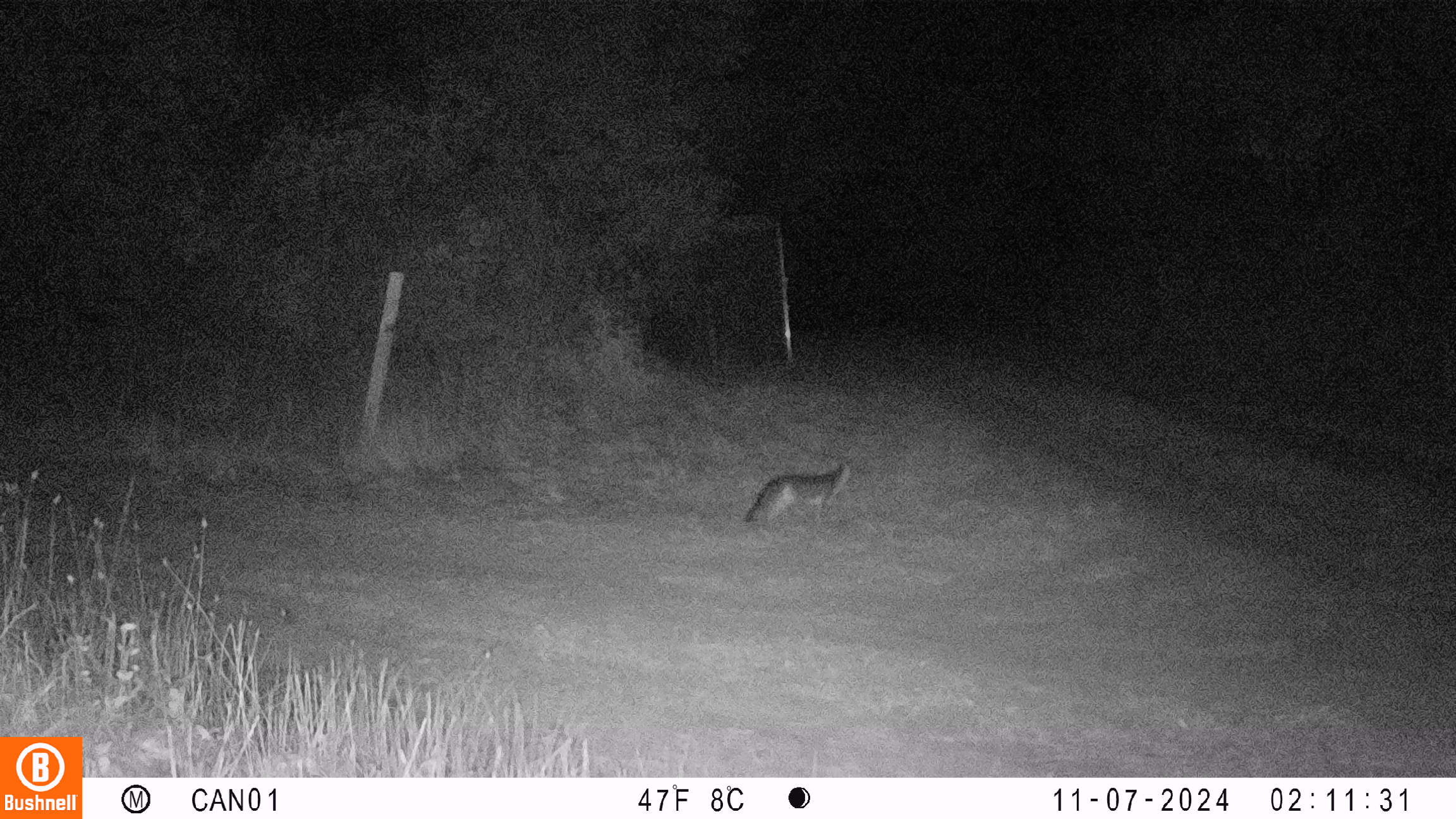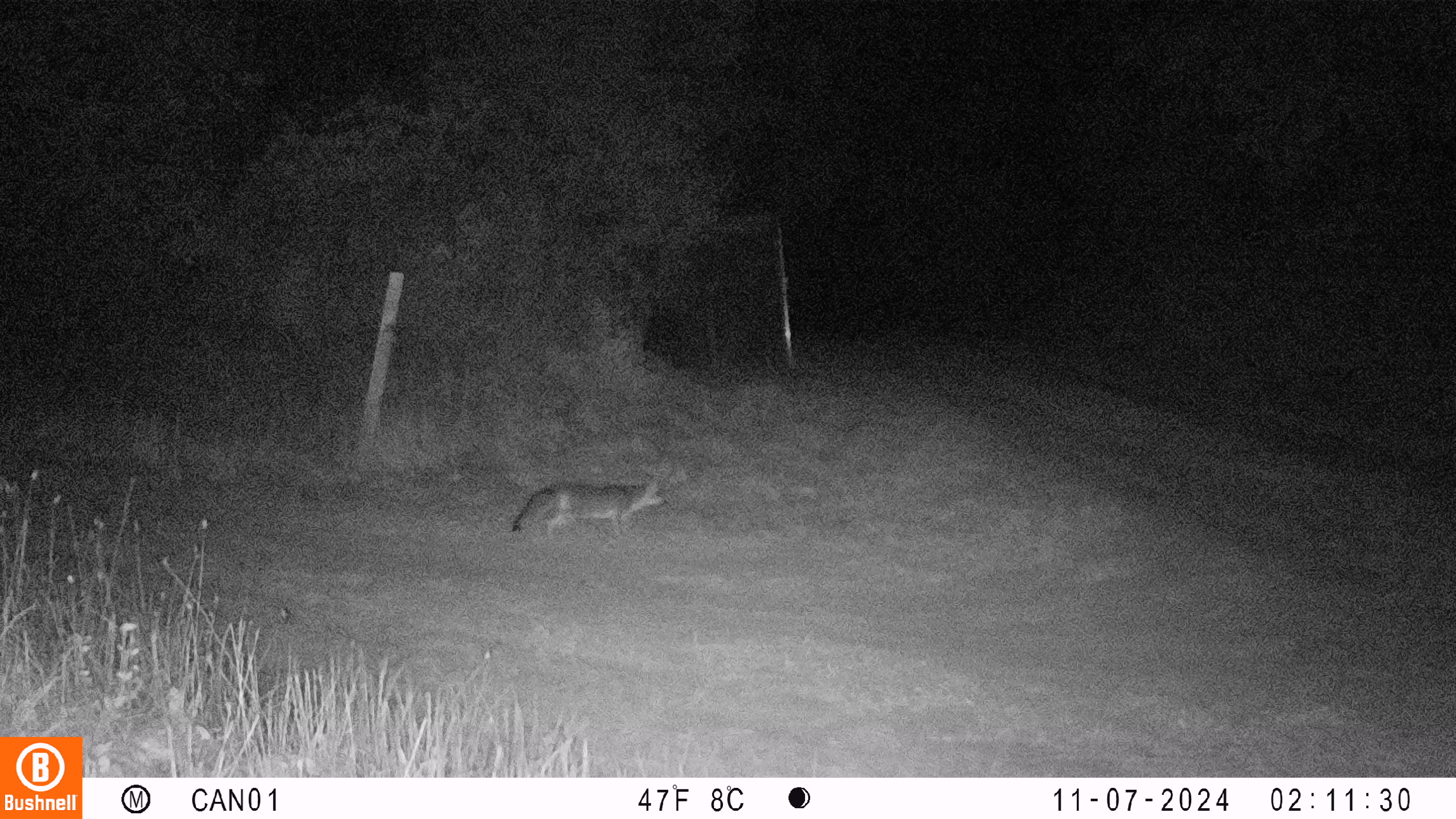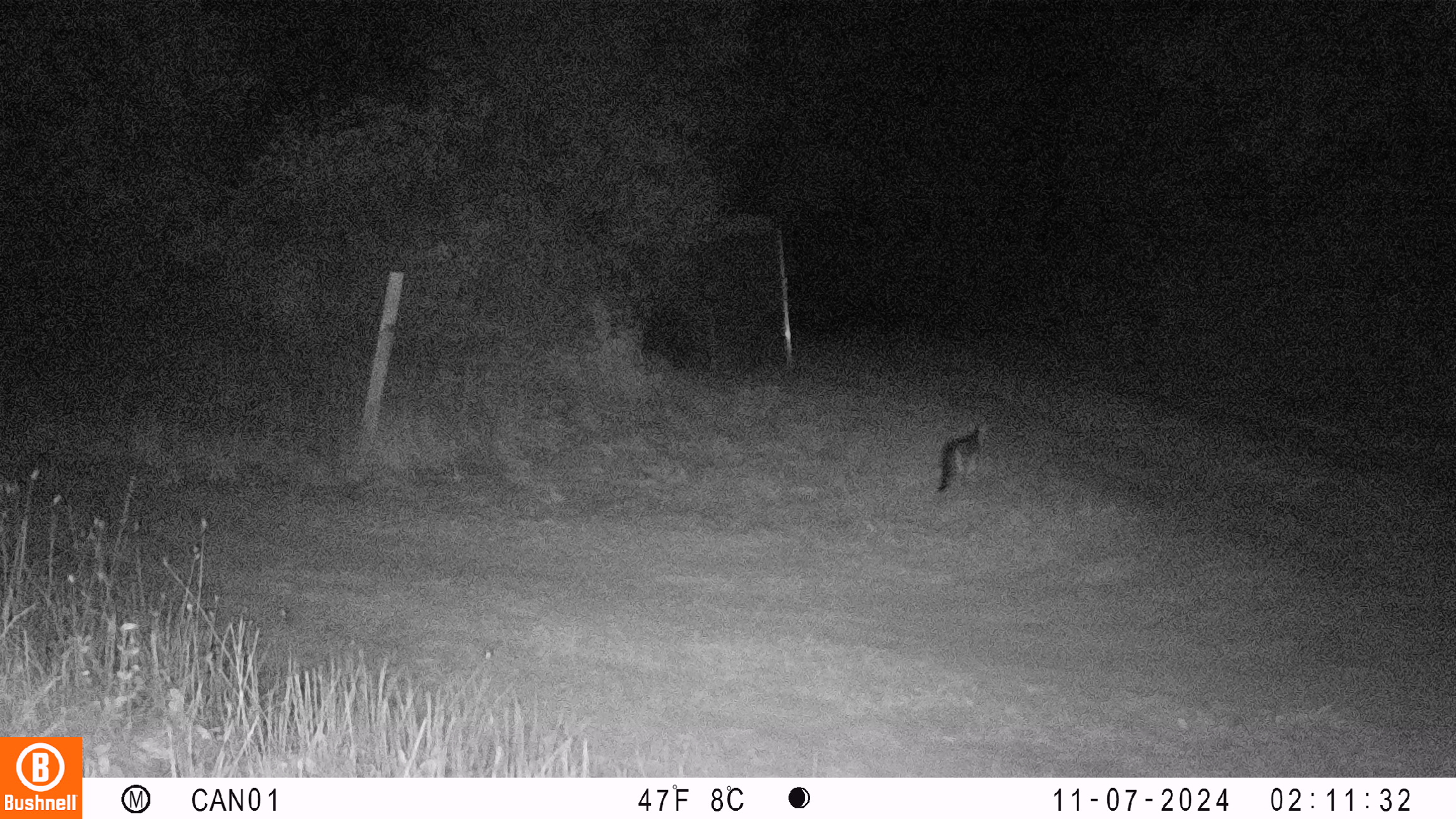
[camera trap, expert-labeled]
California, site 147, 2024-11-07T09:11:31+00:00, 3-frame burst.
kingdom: Animalia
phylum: Chordata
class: Mammalia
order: Carnivora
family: Canidae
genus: Urocyon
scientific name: Urocyon cinereoargenteus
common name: gray fox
Gray fox (Urocyon cinereoargenteus).